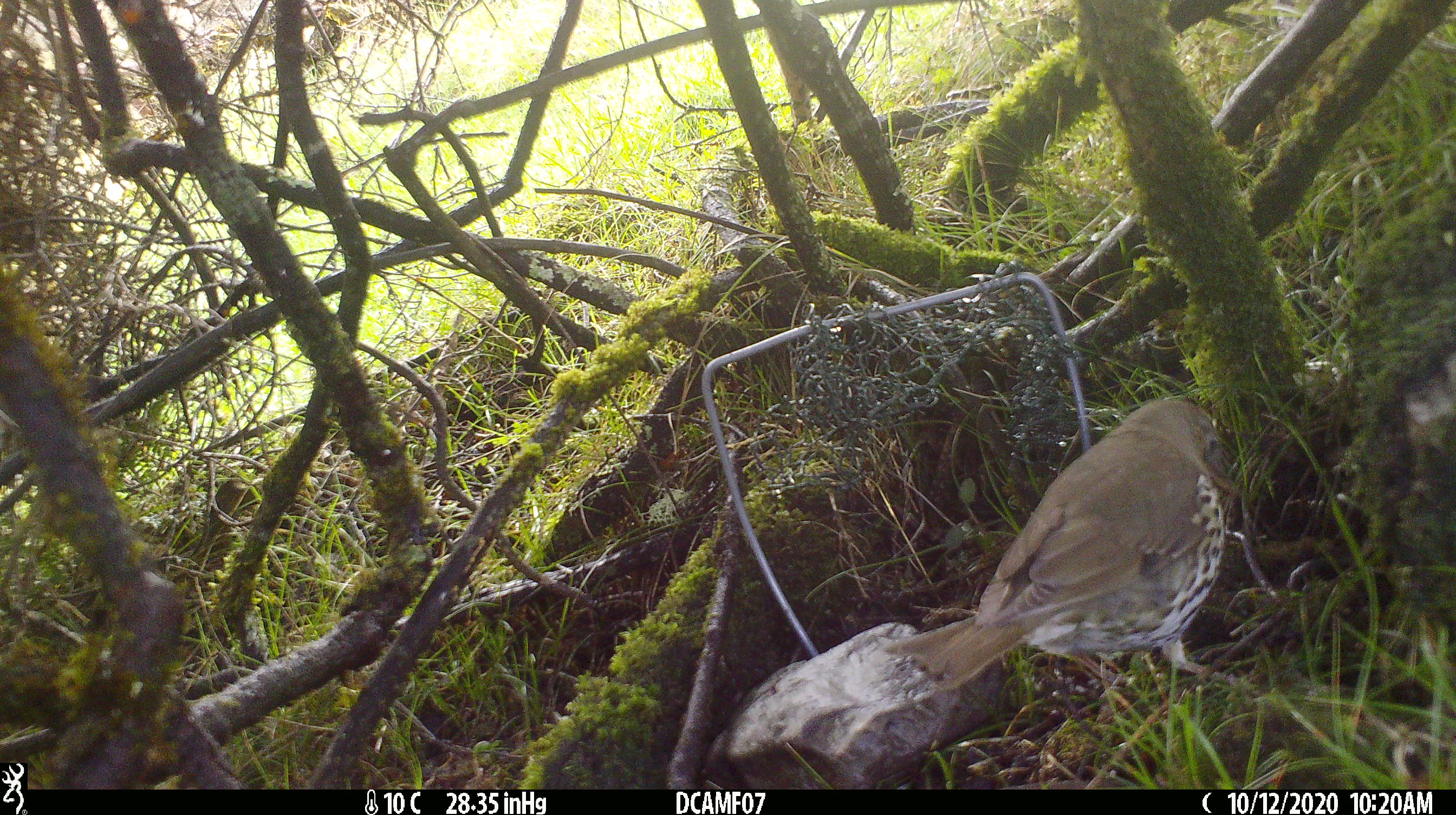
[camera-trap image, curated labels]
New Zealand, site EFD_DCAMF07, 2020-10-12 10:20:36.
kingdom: Animalia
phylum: Chordata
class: Aves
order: Passeriformes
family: Turdidae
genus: Turdus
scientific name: Turdus philomelos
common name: song thrush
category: thrush